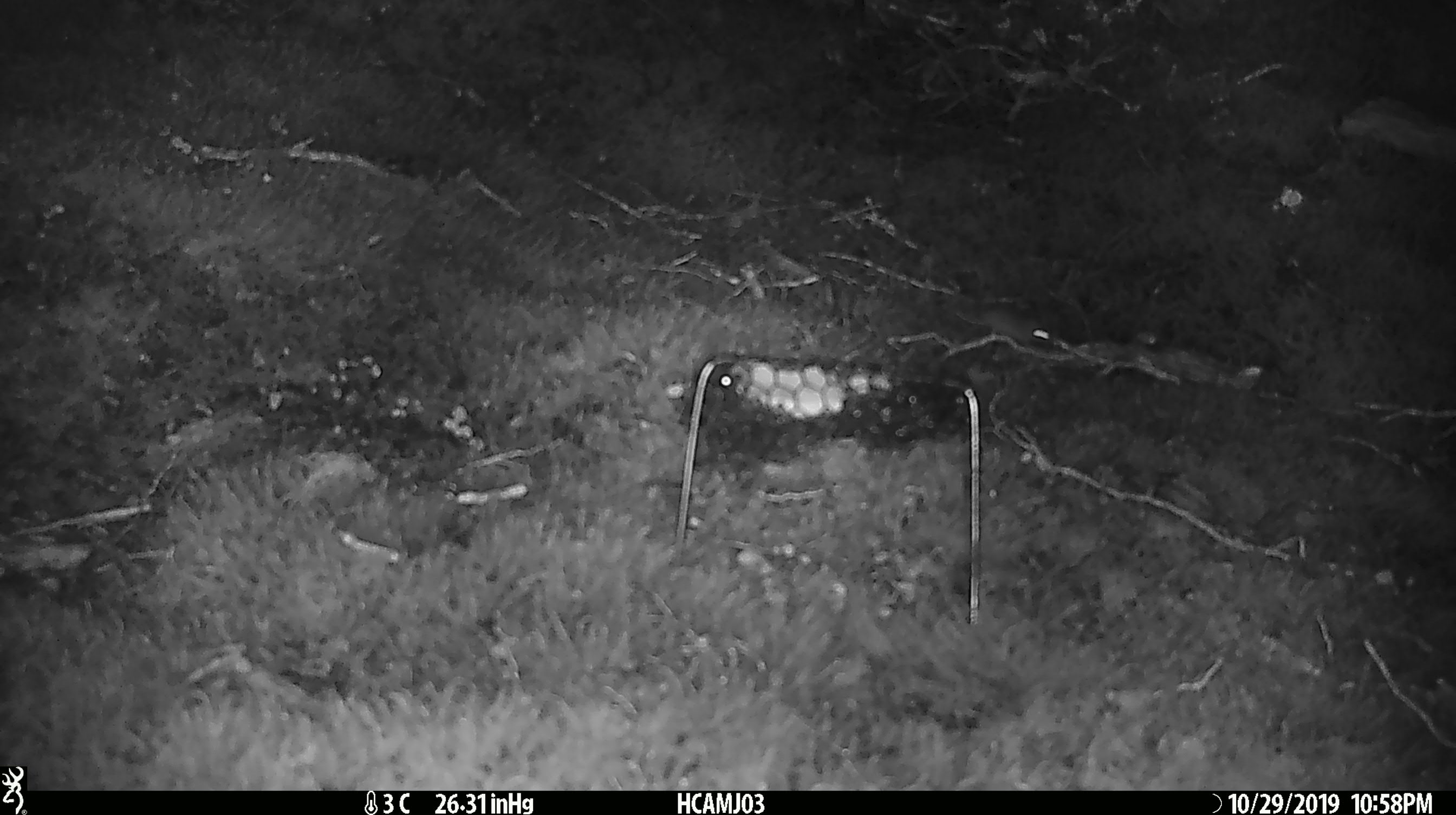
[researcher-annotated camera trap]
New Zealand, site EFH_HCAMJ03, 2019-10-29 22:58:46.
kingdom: Animalia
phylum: Chordata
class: Mammalia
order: Rodentia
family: Muridae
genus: Mus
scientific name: Mus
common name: mouse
Mouse (Mus).